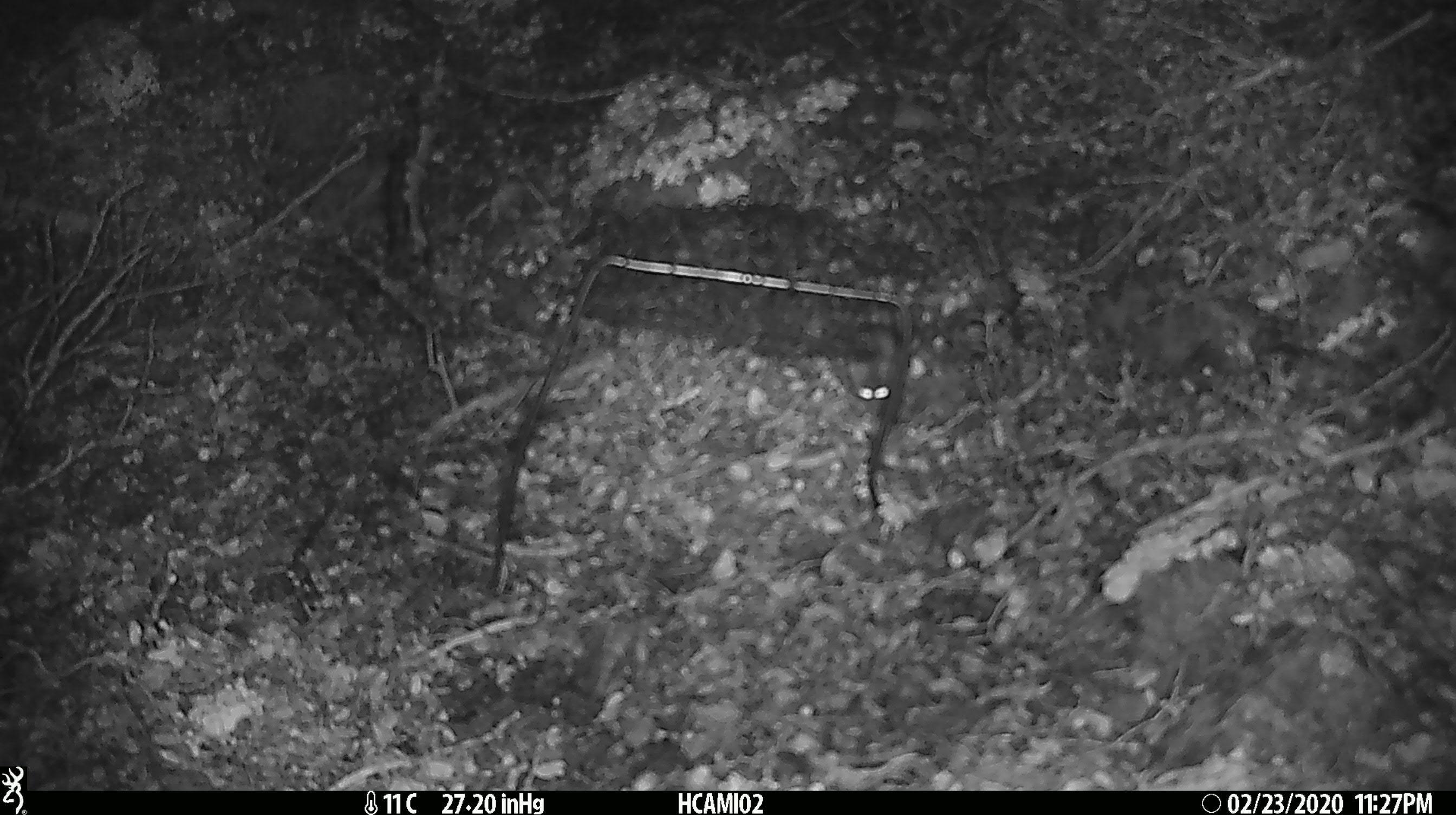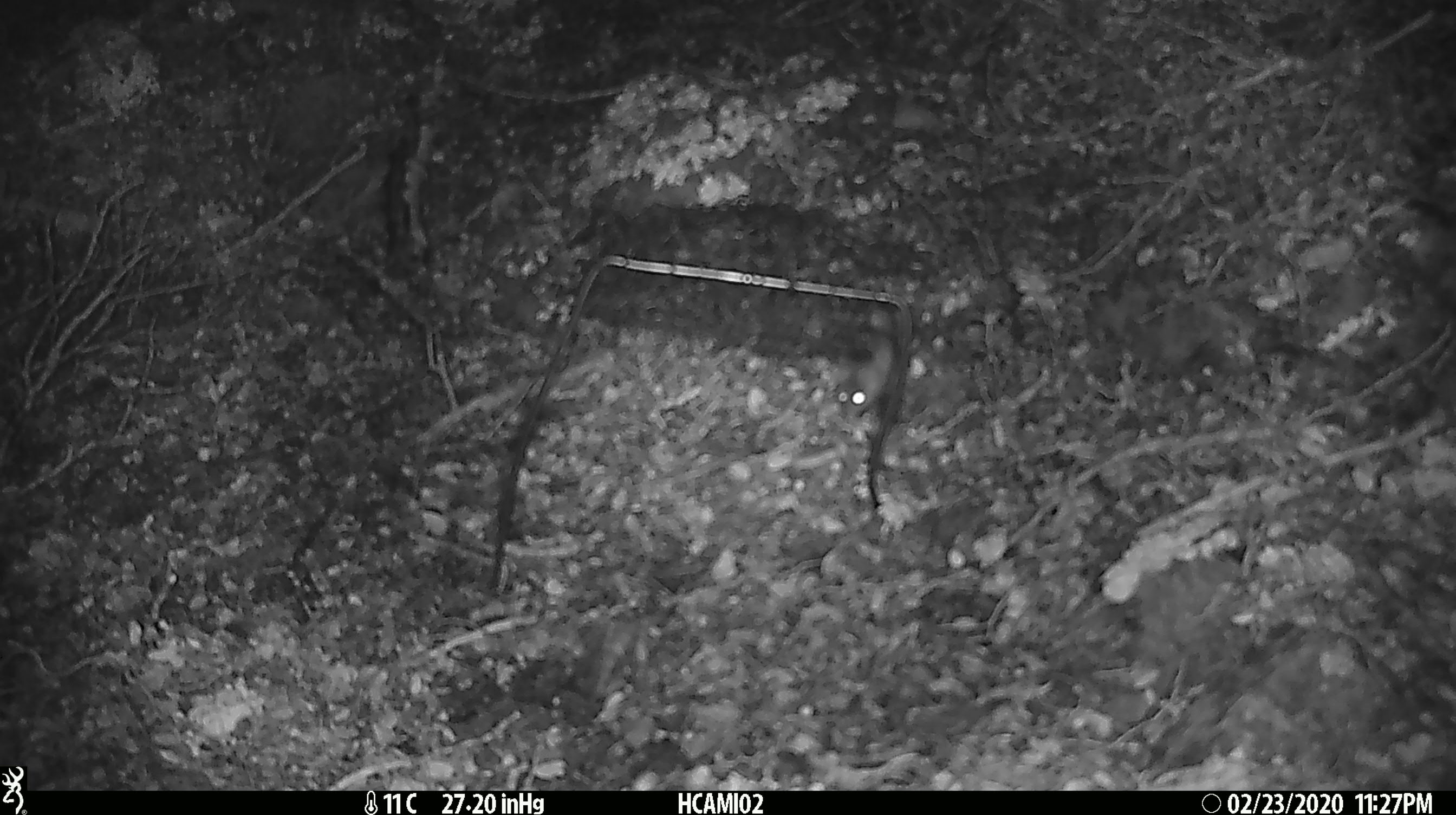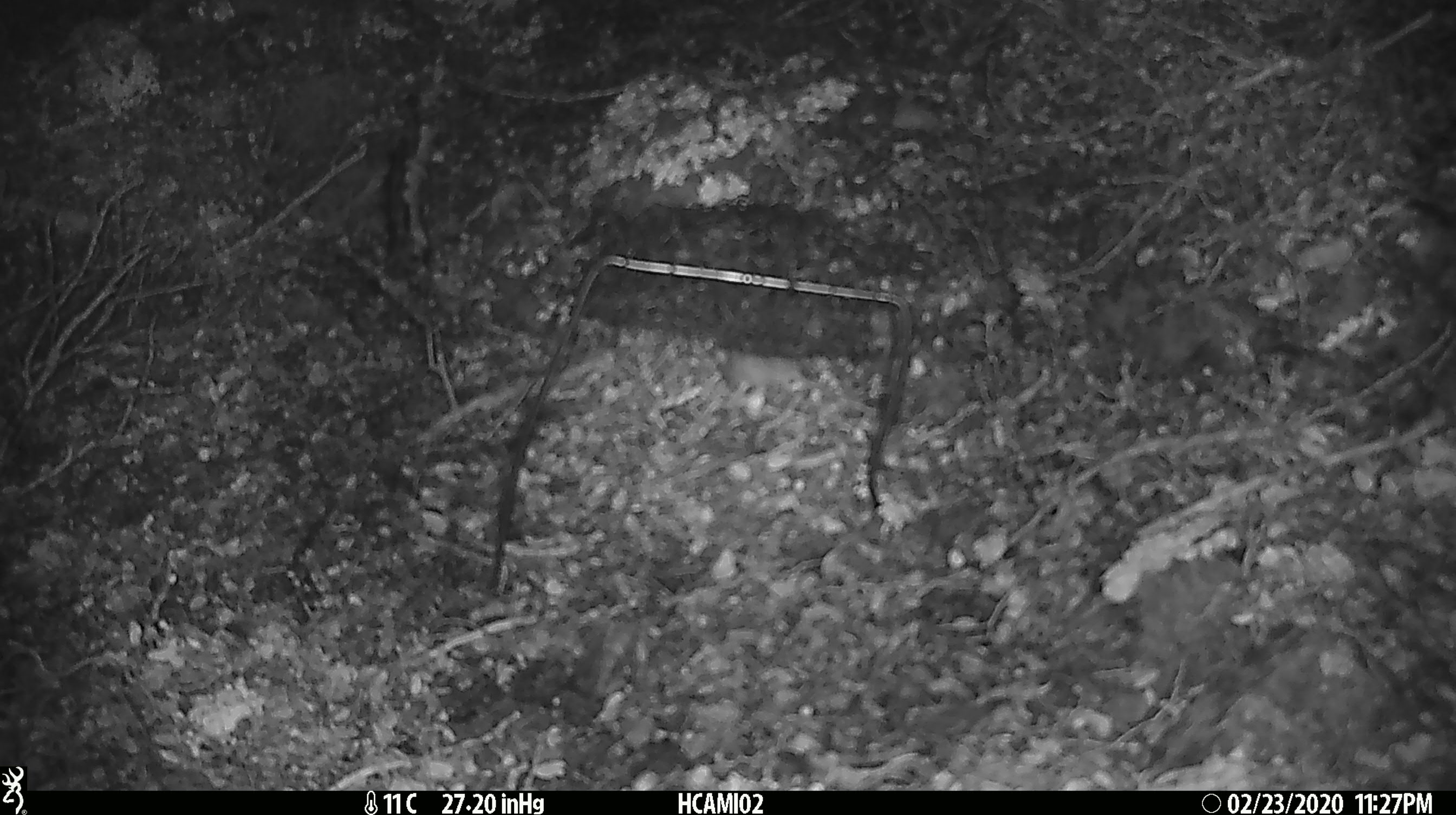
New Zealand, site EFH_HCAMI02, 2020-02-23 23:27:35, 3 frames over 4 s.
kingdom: Animalia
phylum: Chordata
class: Mammalia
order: Rodentia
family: Muridae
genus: Mus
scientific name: Mus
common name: mouse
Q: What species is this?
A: Mouse (Mus).